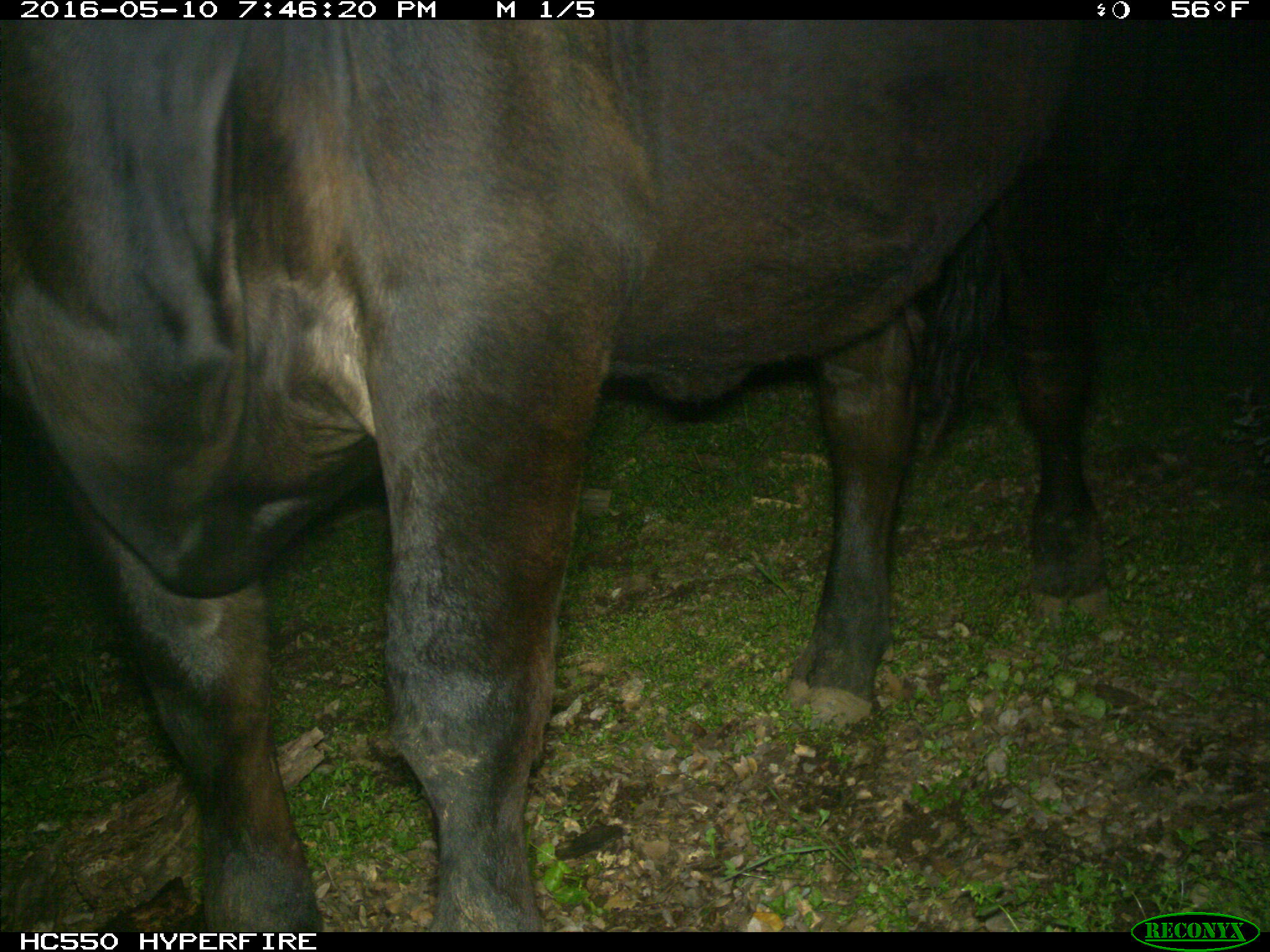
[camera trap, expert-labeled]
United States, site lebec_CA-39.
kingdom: Animalia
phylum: Chordata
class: Mammalia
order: Artiodactyla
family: Bovidae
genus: Bos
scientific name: Bos taurus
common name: domestic cow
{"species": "Bos taurus (domestic cow)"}